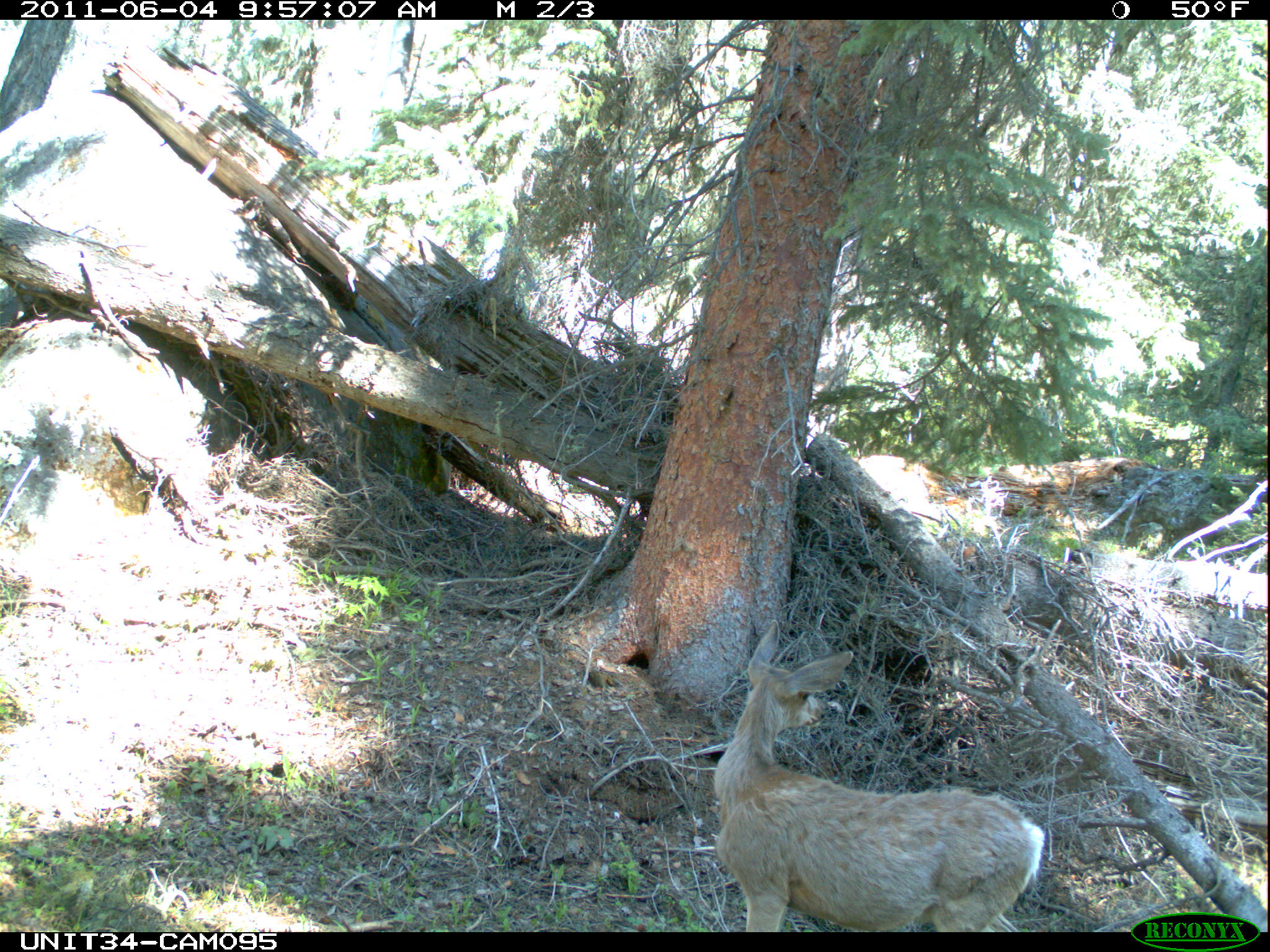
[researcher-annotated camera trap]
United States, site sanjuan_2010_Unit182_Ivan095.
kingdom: Animalia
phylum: Chordata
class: Mammalia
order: Artiodactyla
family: Cervidae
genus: Odocoileus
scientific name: Odocoileus hemionus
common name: mule deer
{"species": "Odocoileus hemionus (mule deer)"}